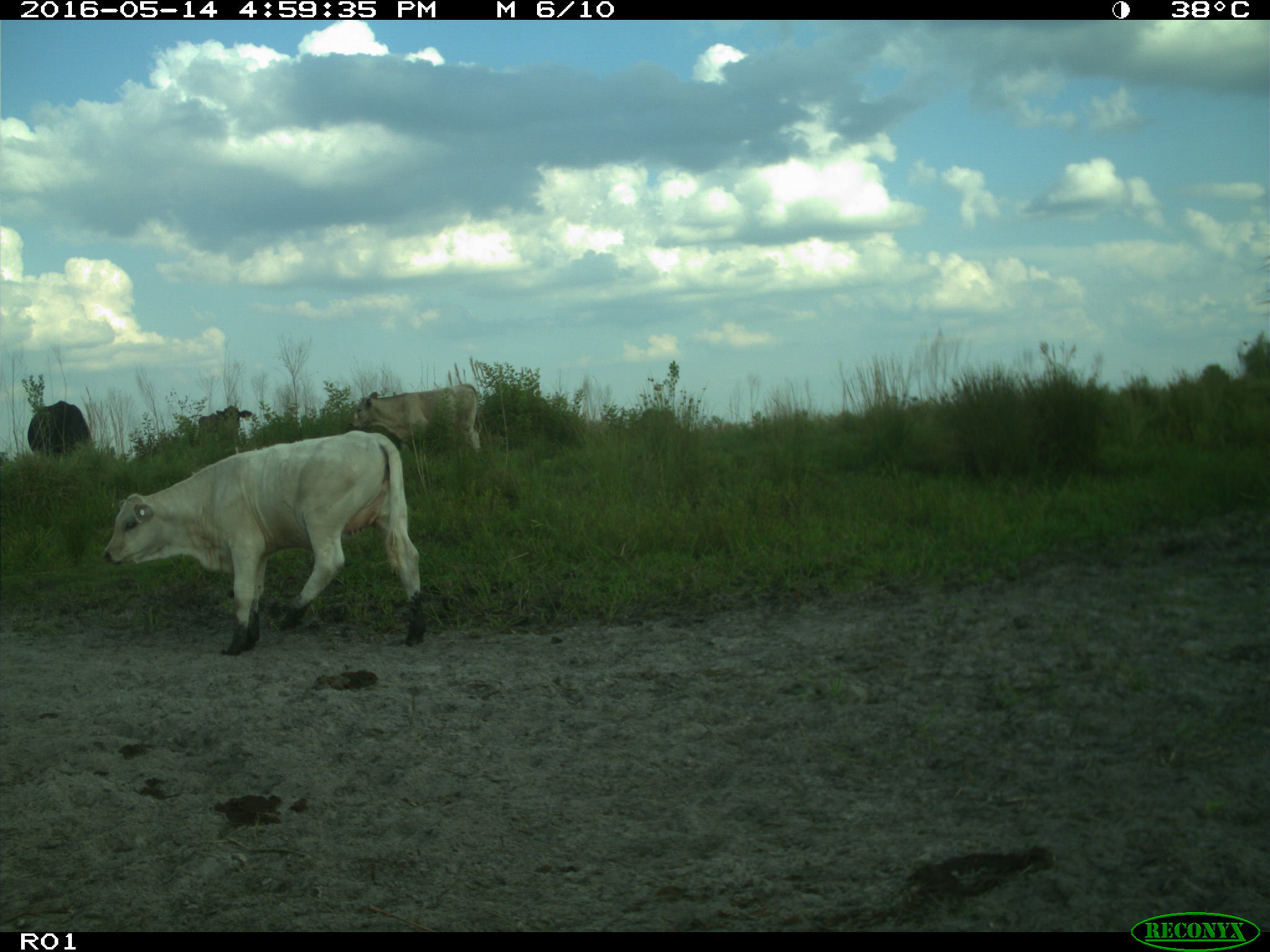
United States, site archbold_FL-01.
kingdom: Animalia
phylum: Chordata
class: Mammalia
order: Artiodactyla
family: Bovidae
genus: Bos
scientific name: Bos taurus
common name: domestic cow